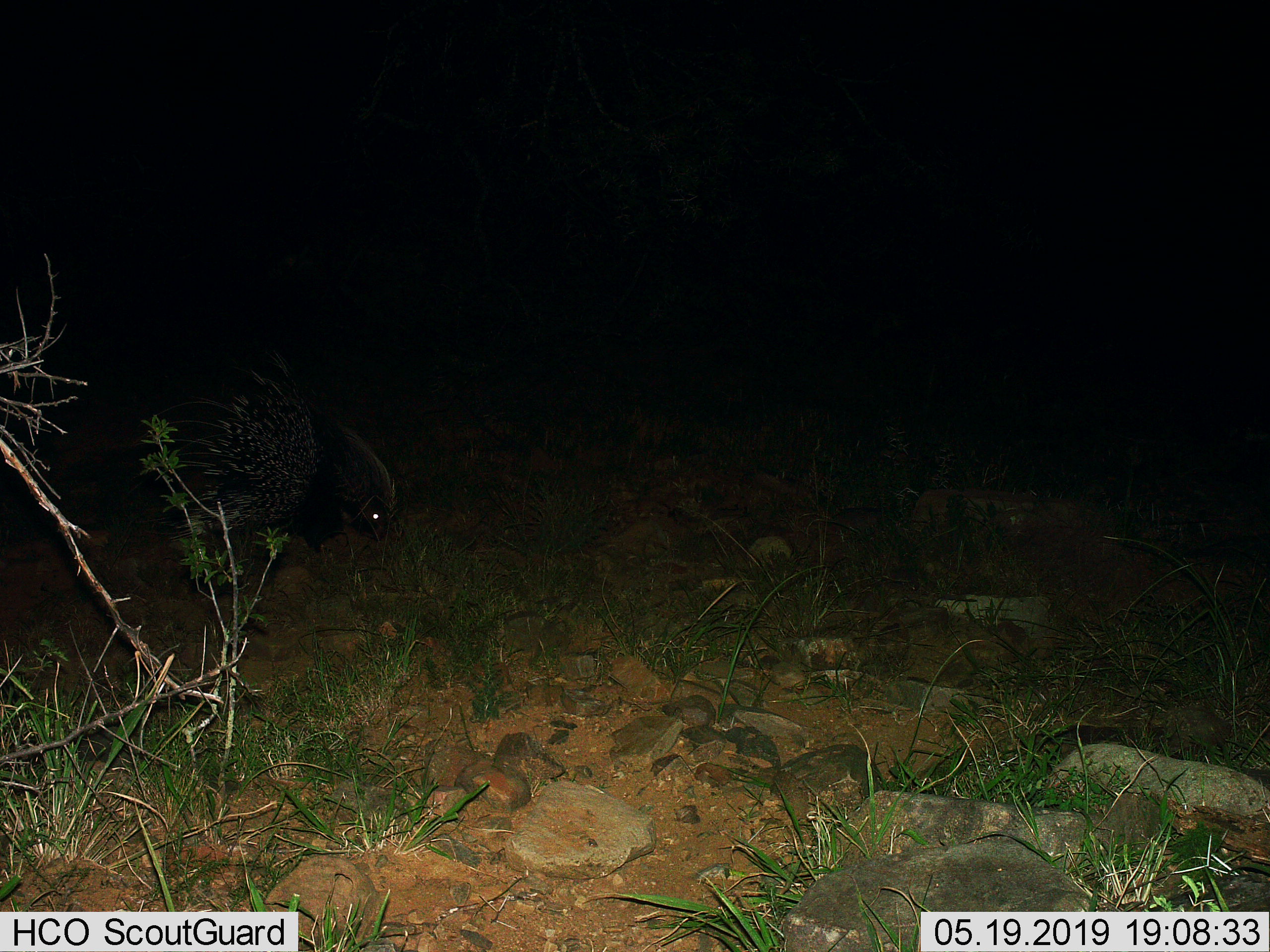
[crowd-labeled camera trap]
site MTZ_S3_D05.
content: unidentified animal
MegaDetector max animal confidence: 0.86